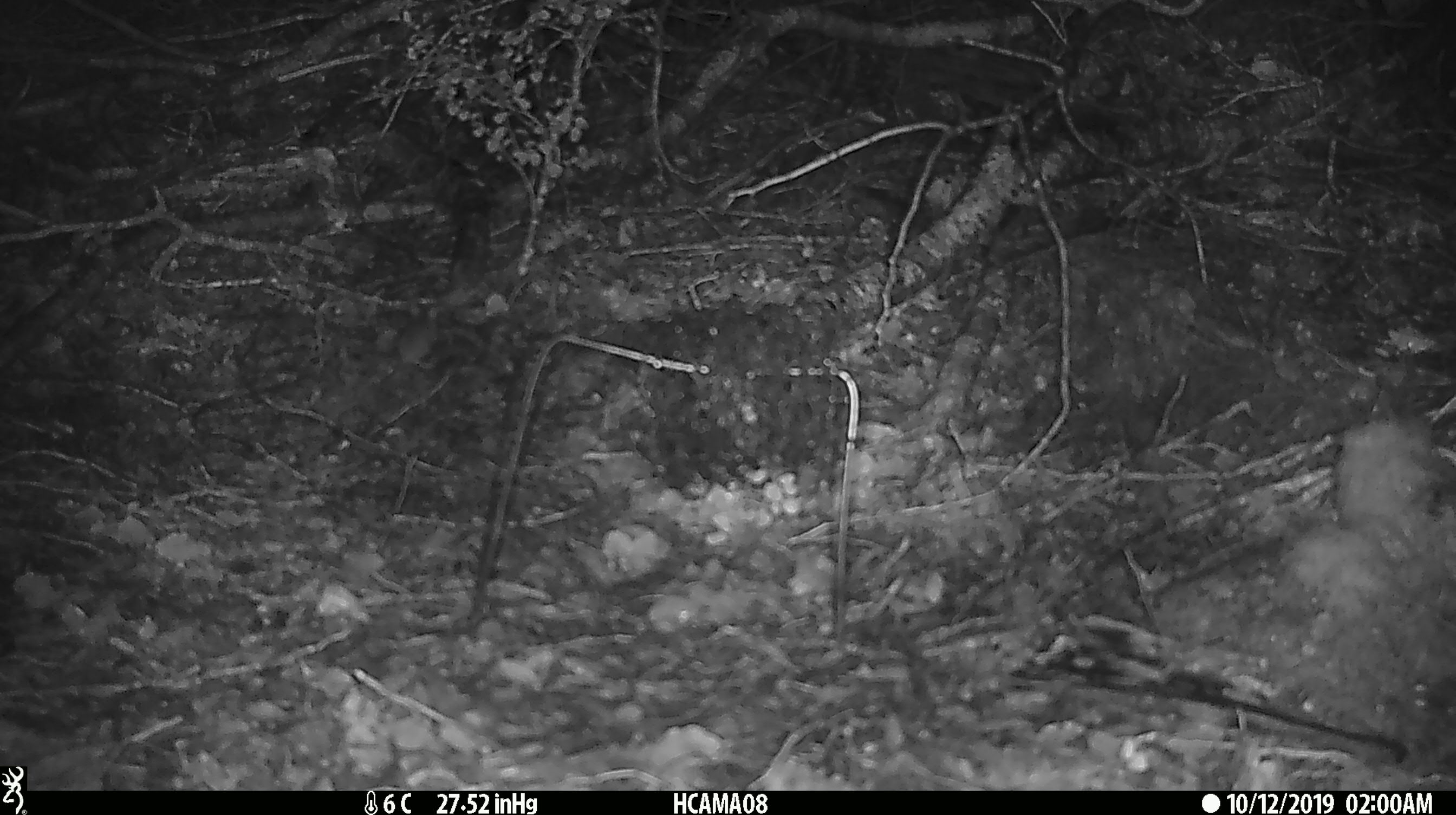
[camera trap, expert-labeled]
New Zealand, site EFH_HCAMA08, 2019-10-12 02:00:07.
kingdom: Animalia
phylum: Chordata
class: Mammalia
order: Rodentia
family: Muridae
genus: Mus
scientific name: Mus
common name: mouse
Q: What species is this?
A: Mouse (Mus).